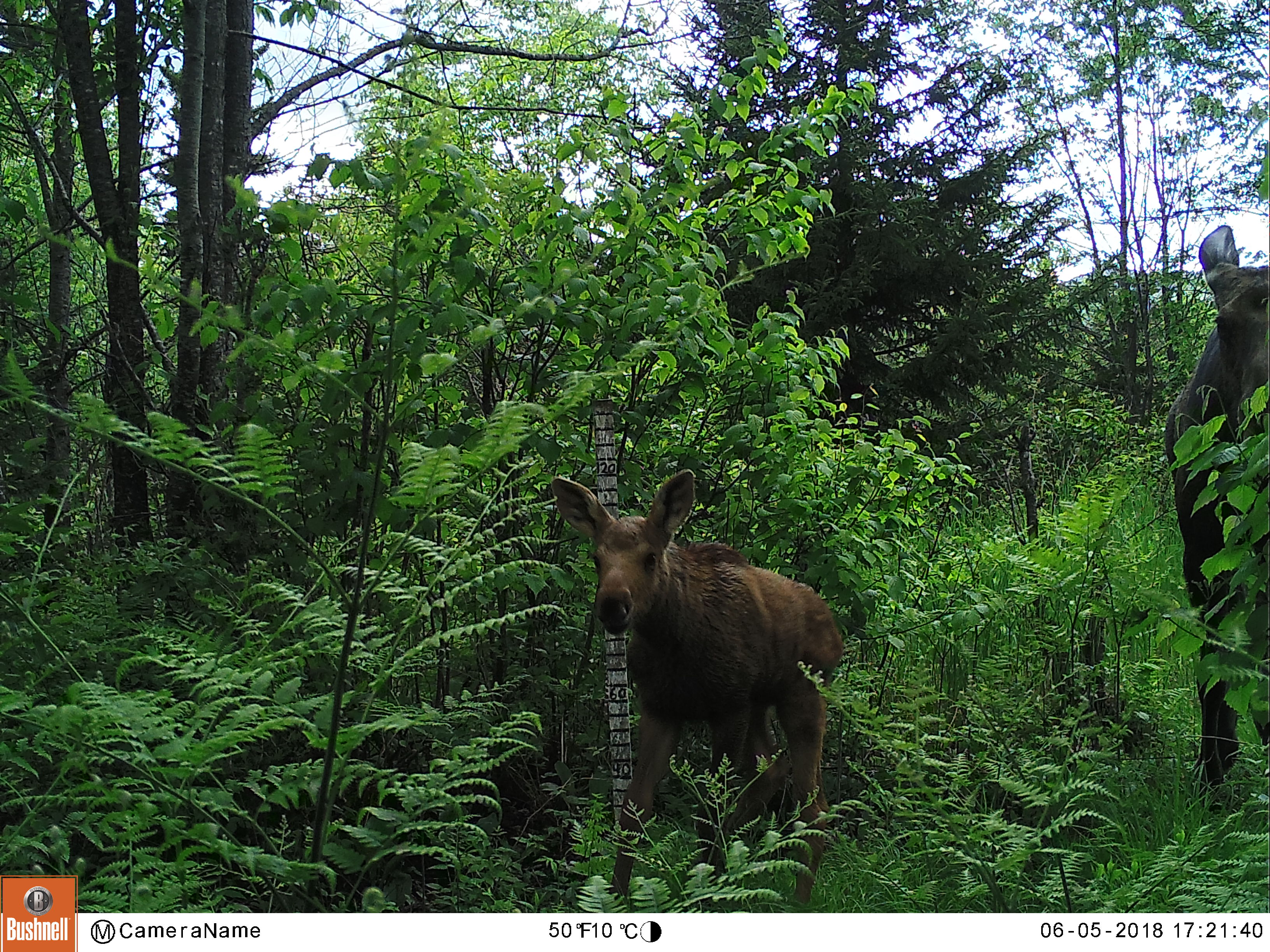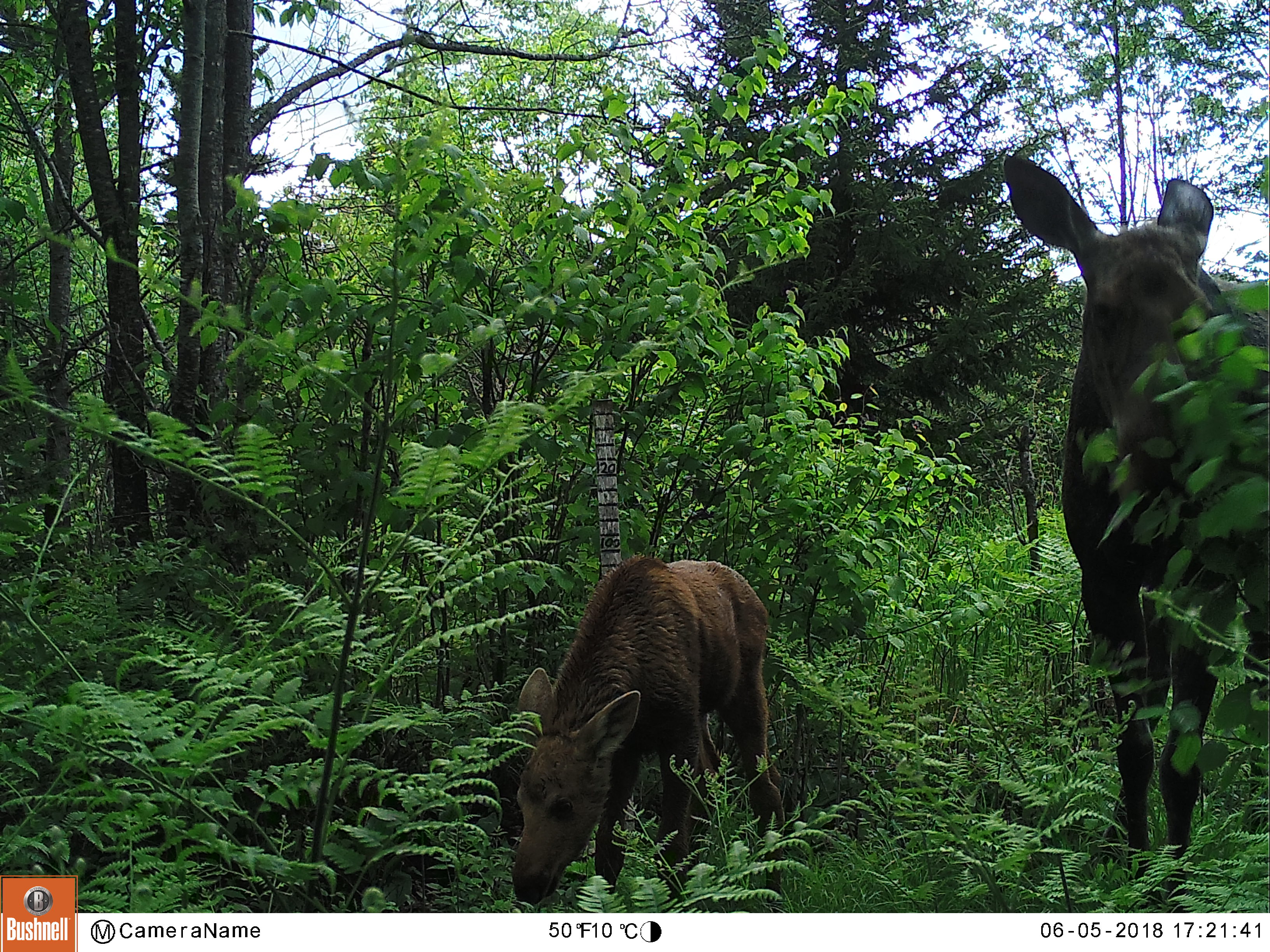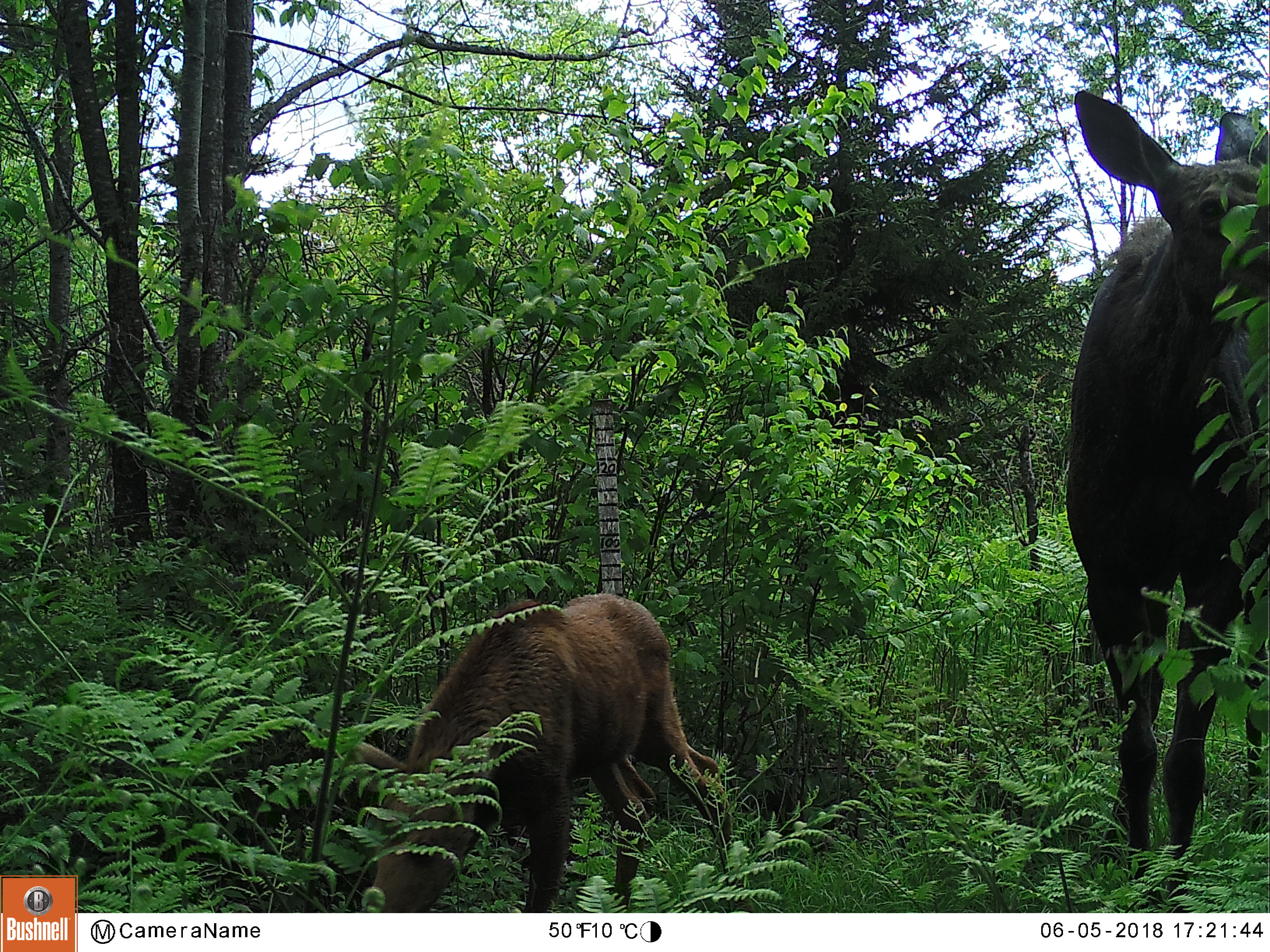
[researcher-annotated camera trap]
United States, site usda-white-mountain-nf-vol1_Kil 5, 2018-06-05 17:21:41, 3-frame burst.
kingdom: Animalia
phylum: Chordata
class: Mammalia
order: Artiodactyla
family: Cervidae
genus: Alces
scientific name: Alces alces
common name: moose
Moose (Alces alces).